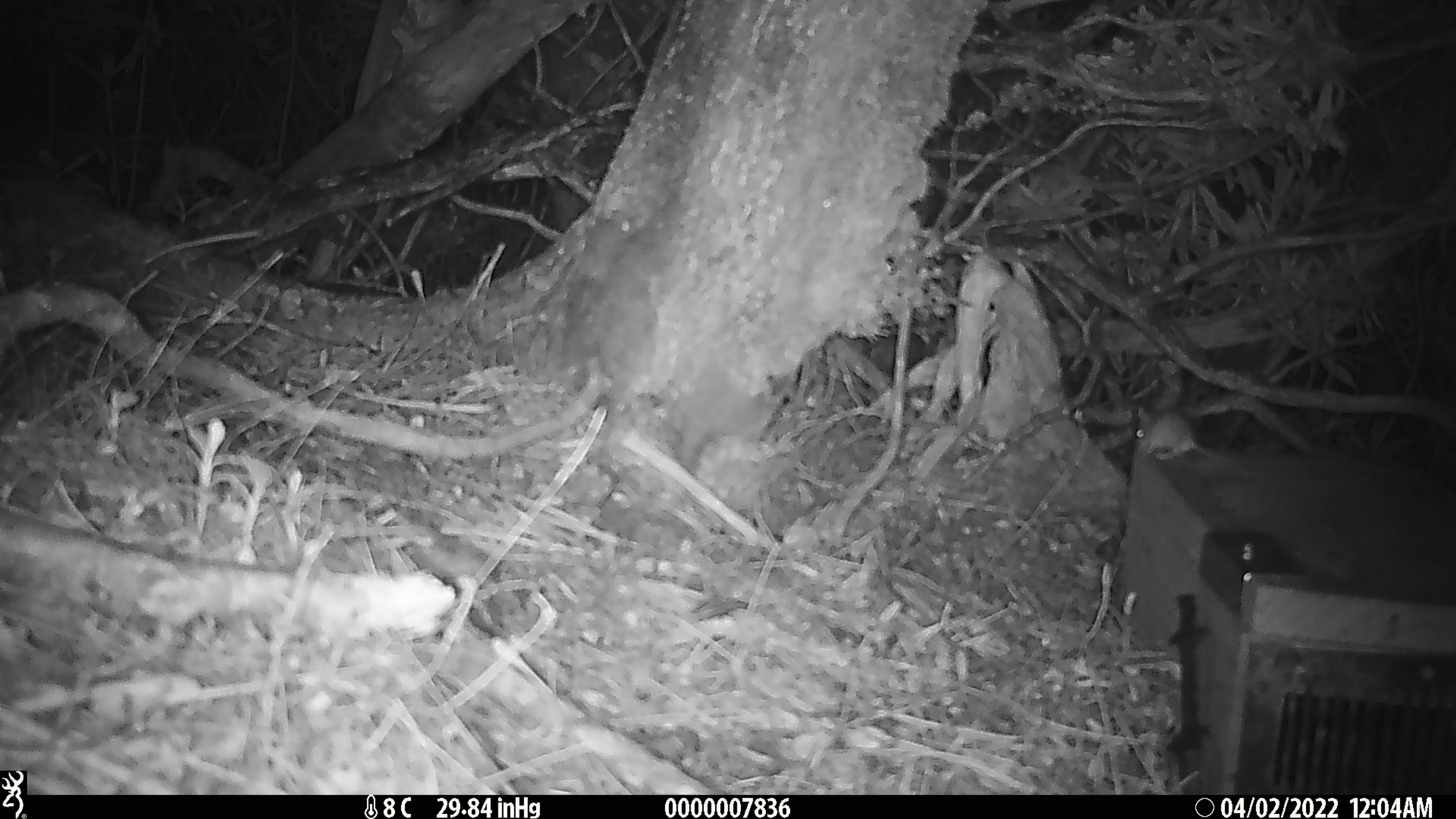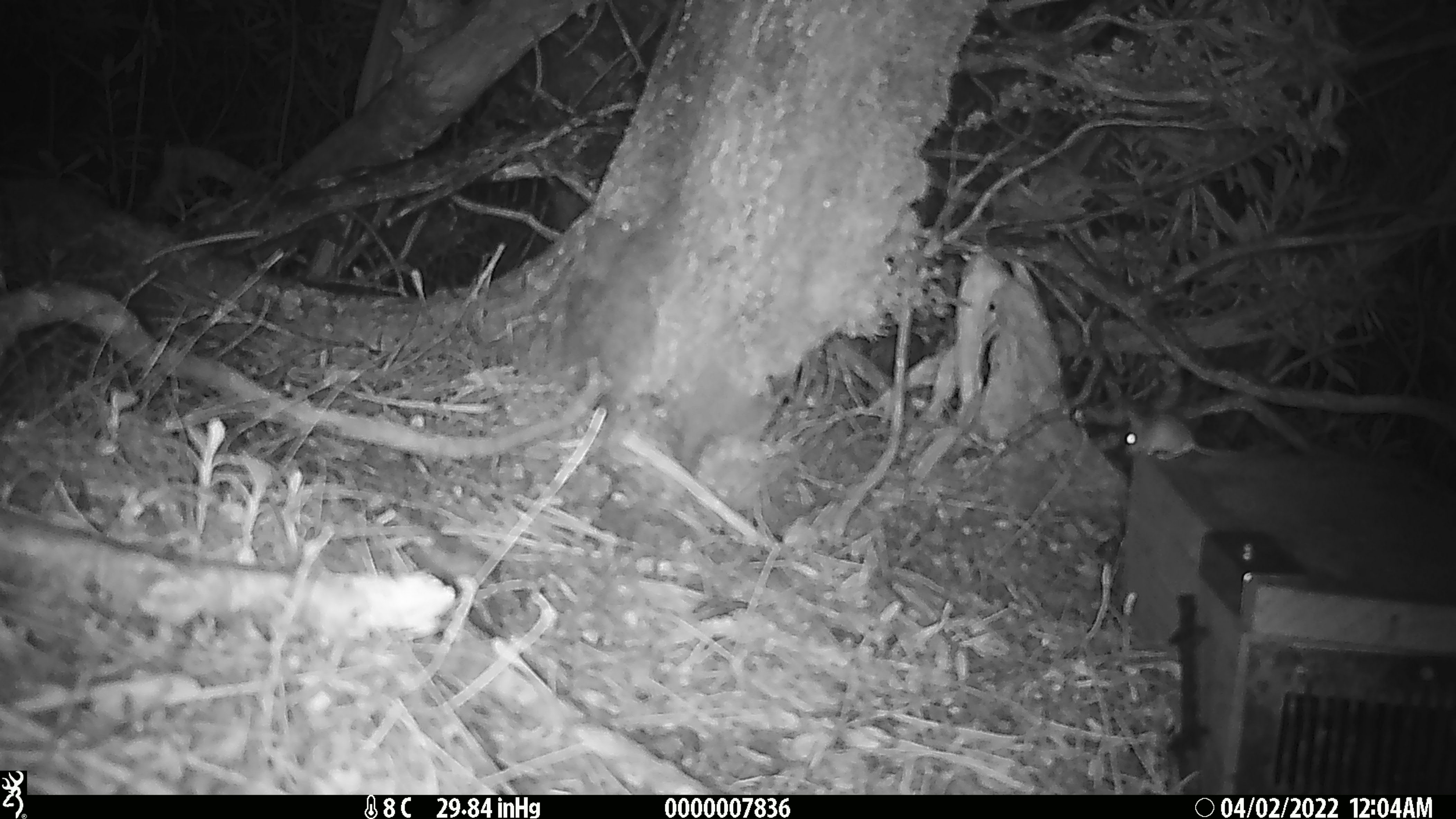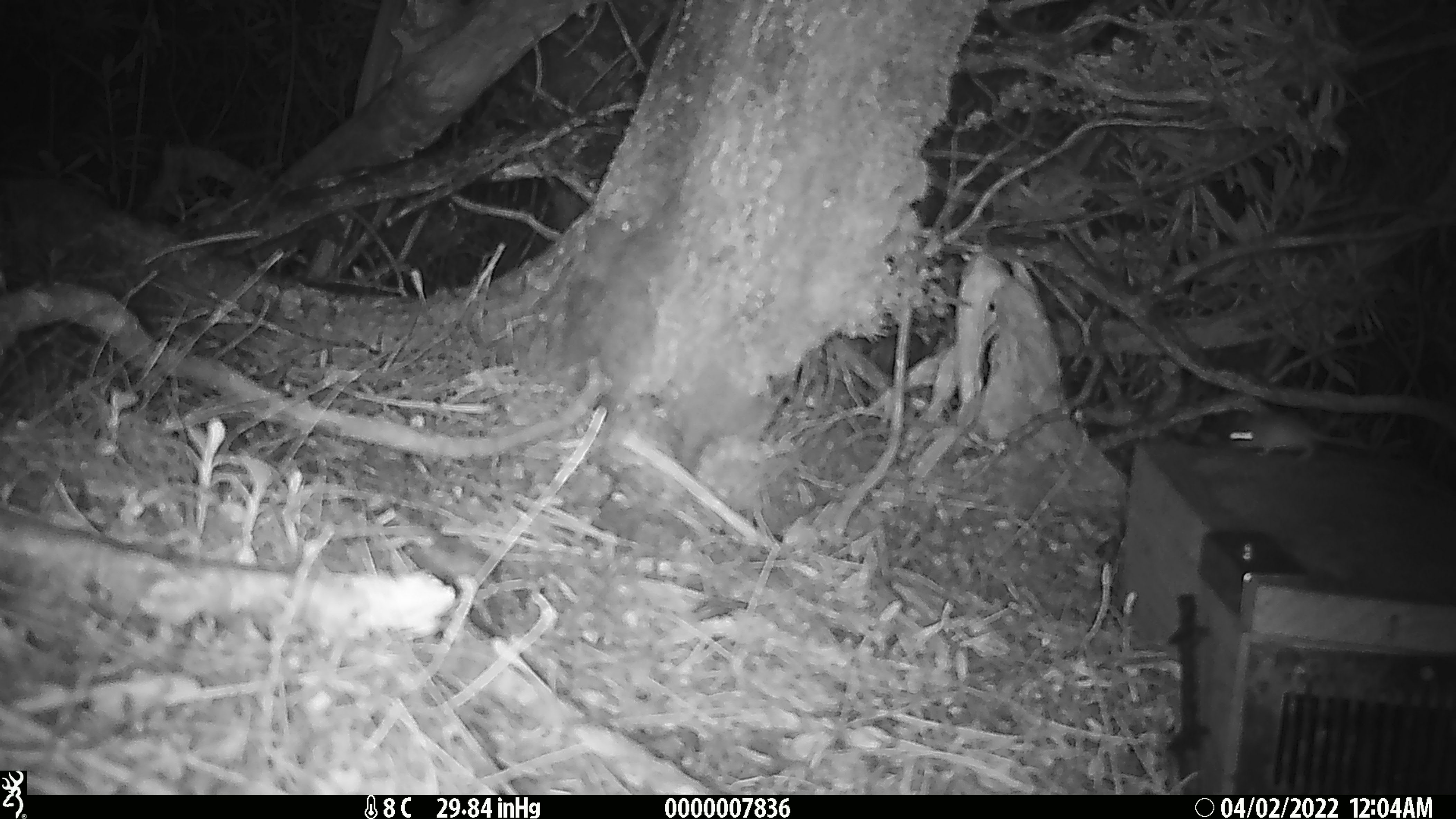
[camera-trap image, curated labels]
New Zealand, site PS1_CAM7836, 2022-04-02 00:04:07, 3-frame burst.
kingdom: Animalia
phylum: Chordata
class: Mammalia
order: Rodentia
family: Muridae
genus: Mus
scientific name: Mus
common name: mouse